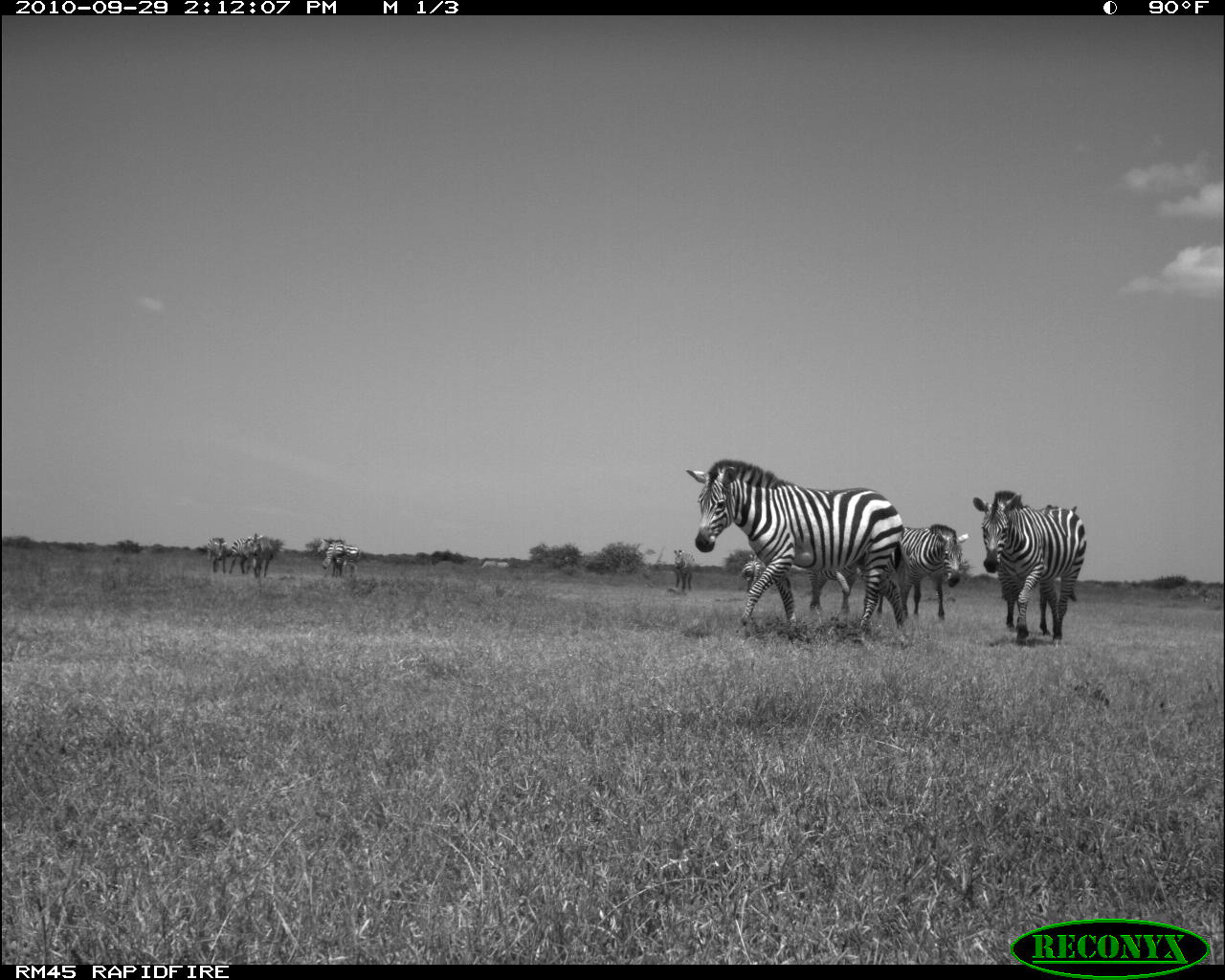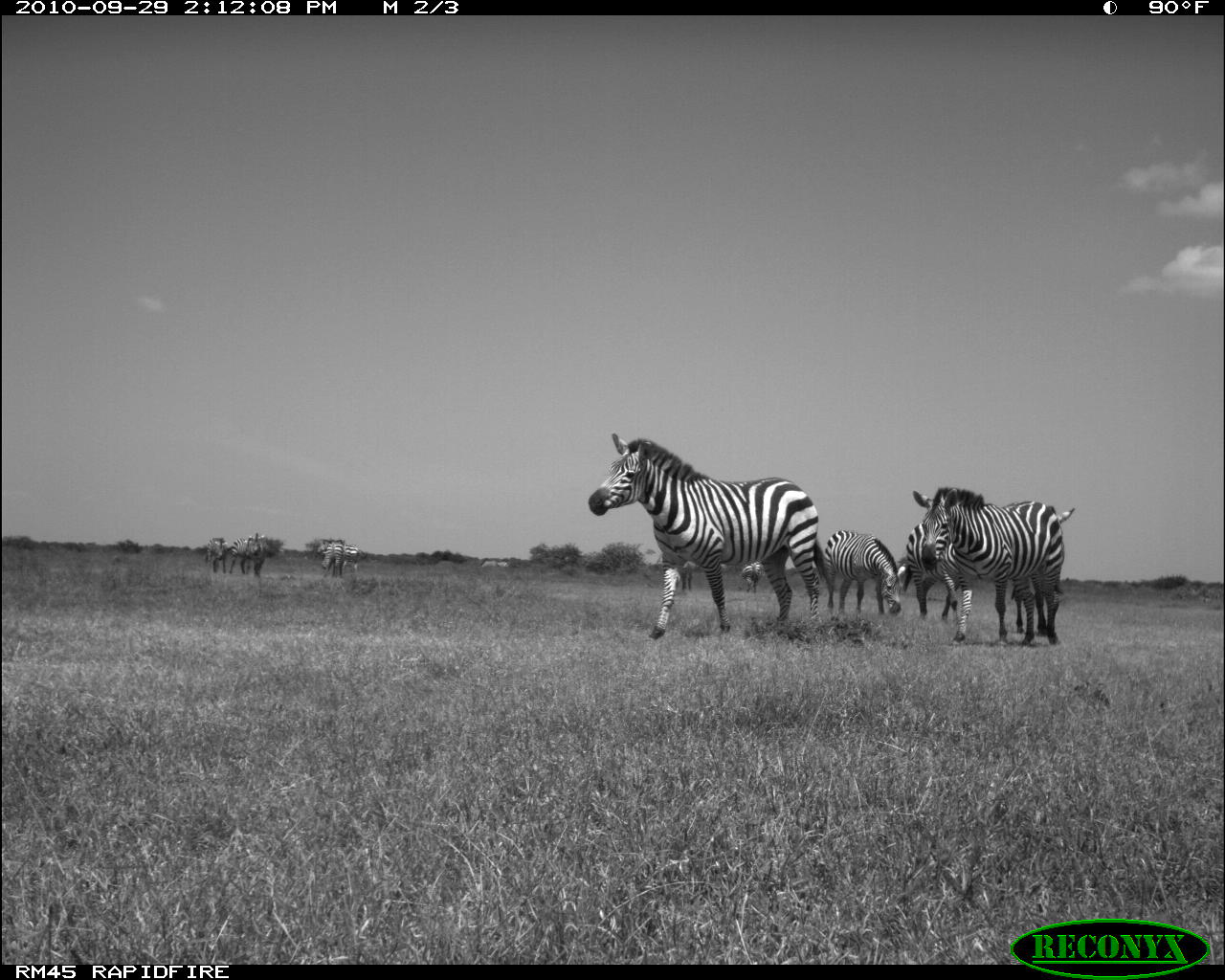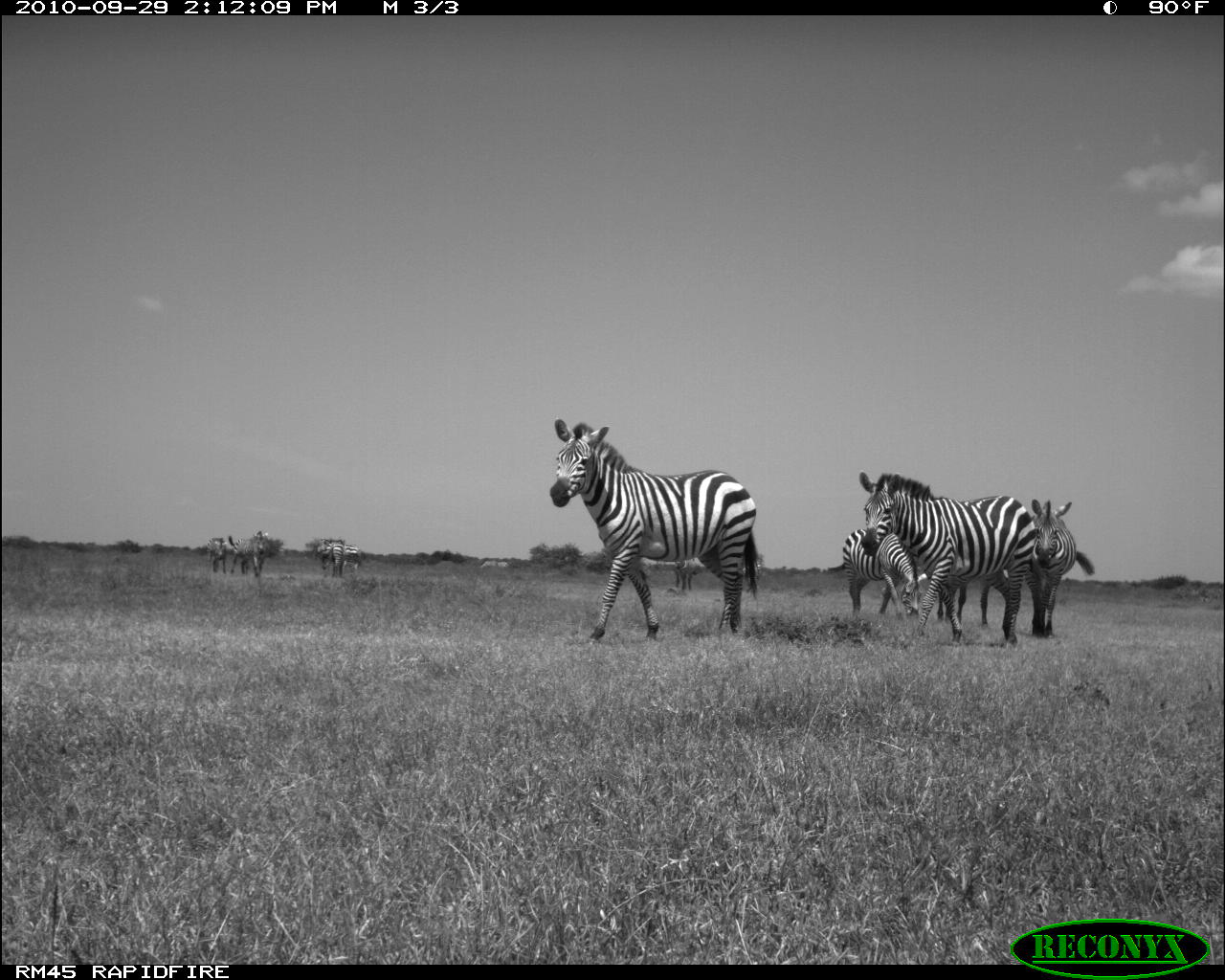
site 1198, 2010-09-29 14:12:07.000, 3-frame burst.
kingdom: Animalia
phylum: Chordata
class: Mammalia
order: Perissodactyla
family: Equidae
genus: Equus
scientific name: Equus quagga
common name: plains zebra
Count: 11.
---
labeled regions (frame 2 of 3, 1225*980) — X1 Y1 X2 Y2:
equus quagga: 586 431 839 640; 911 484 1077 647; 896 506 967 629; 821 527 907 618; 1008 565 1054 637; 225 529 285 578; 316 535 369 575; 200 533 228 576; 320 536 346 579; 738 559 763 594; 677 559 699 592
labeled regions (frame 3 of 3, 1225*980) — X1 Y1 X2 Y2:
equus quagga: 547 416 766 647; 854 469 1040 649; 1021 496 1098 639; 825 526 927 619; 936 562 992 629; 226 529 284 578; 311 536 362 573; 669 557 702 592; 204 534 232 575; 319 539 345 579